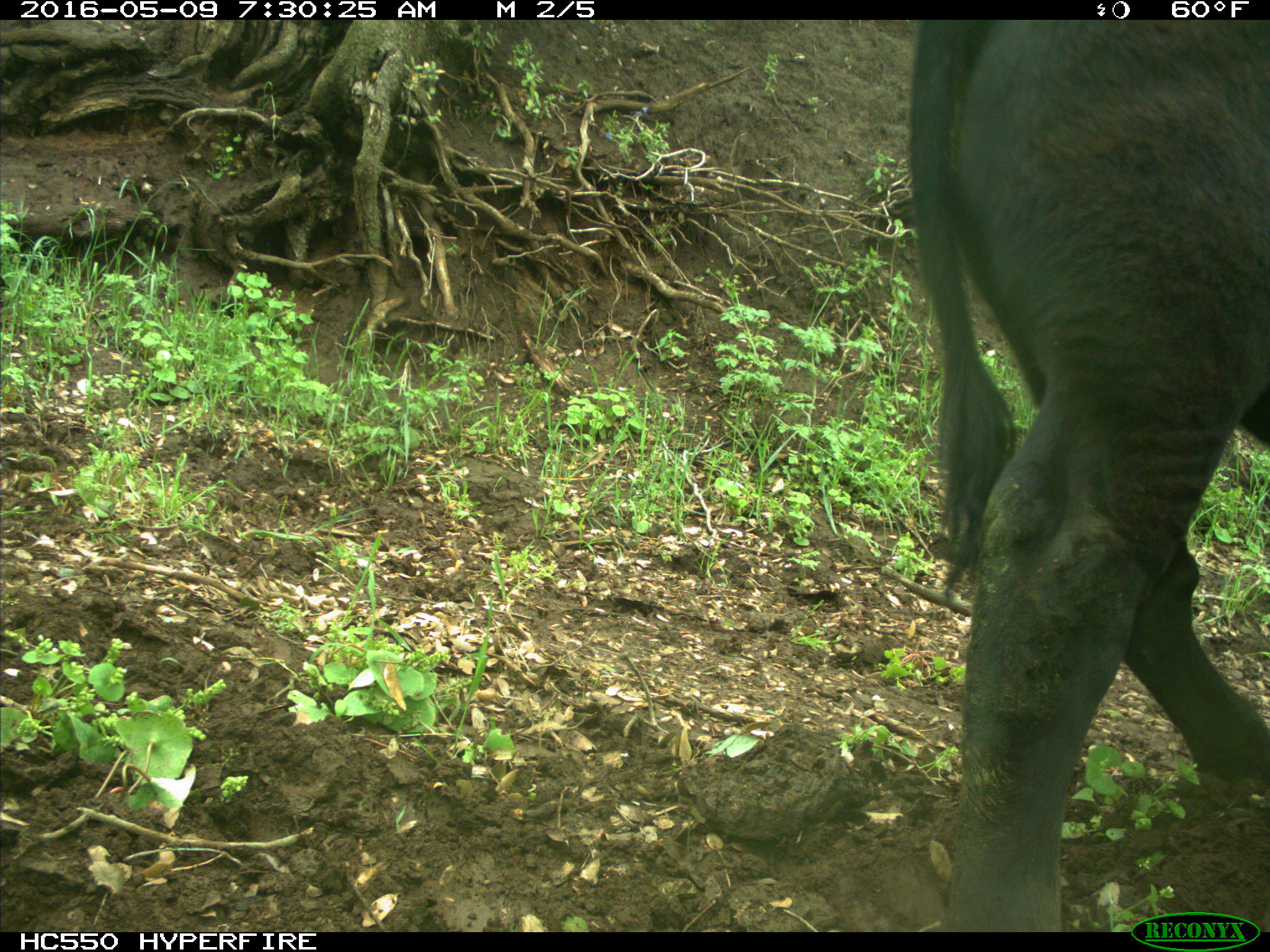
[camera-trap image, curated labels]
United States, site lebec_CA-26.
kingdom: Animalia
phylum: Chordata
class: Mammalia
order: Artiodactyla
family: Bovidae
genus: Bos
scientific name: Bos taurus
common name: domestic cow